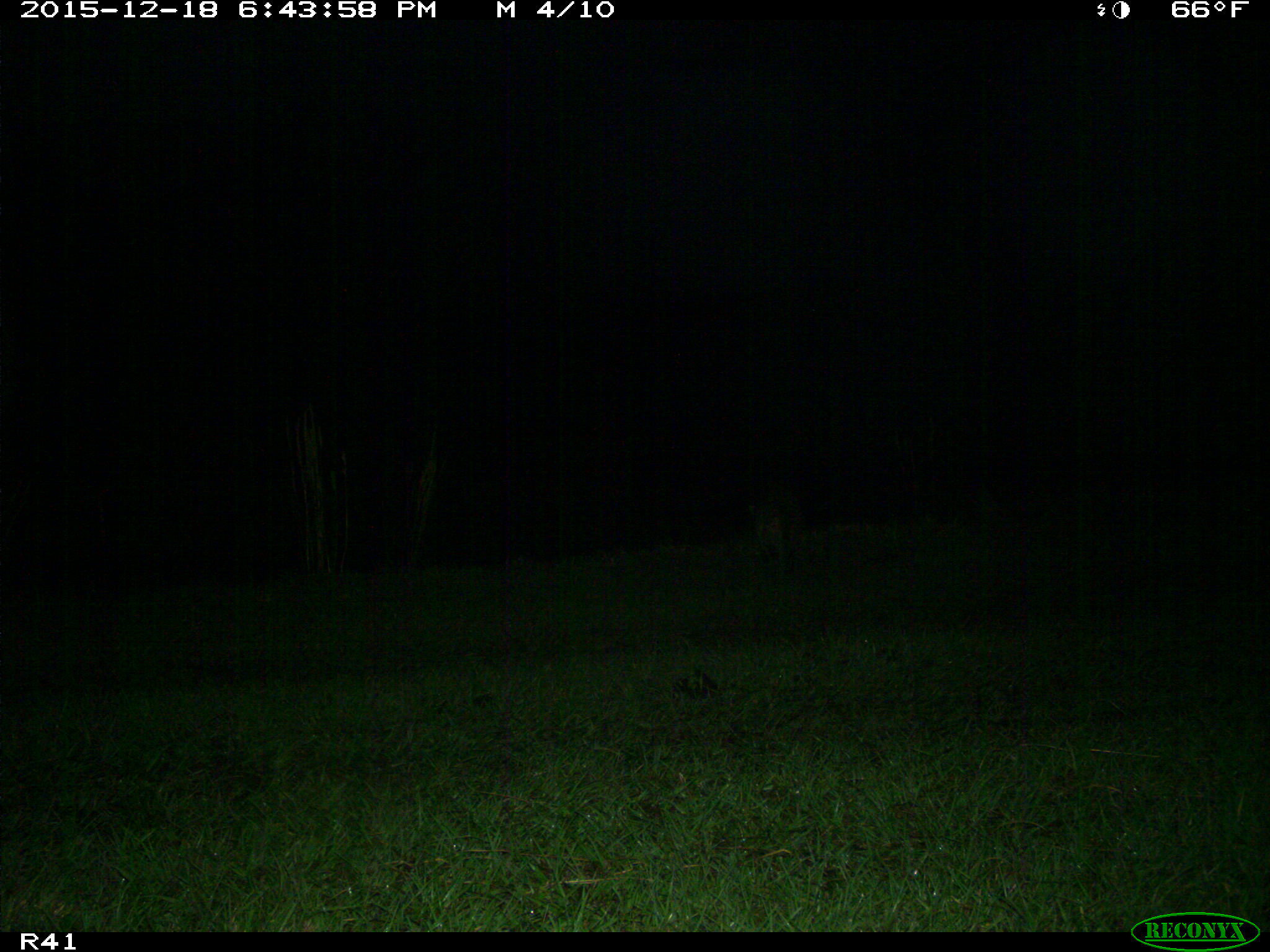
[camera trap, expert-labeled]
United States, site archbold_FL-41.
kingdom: Animalia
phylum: Chordata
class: Mammalia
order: Artiodactyla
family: Bovidae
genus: Bos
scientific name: Bos taurus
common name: domestic cow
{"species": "Bos taurus (domestic cow)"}